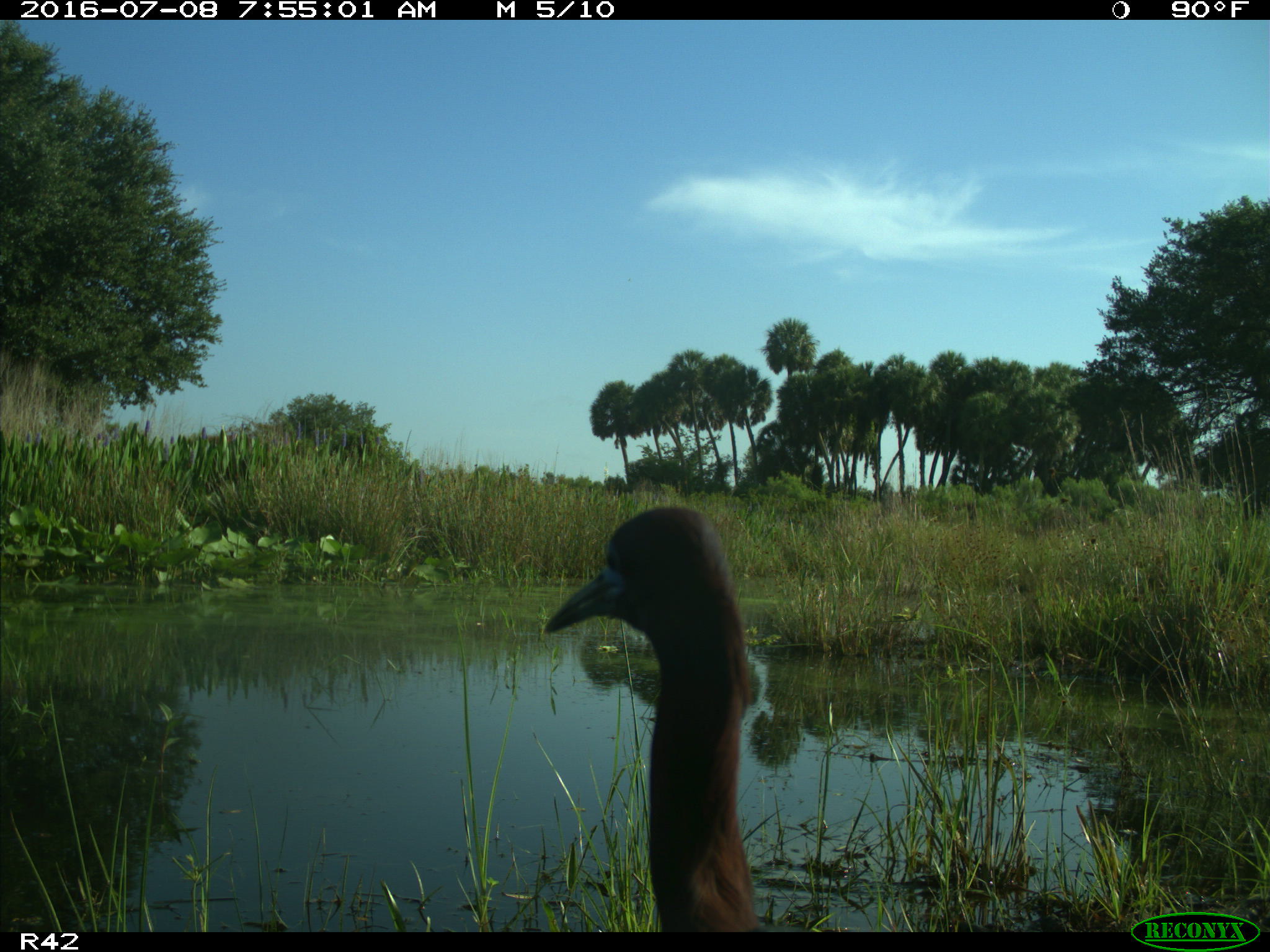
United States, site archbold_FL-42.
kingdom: Animalia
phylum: Chordata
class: Aves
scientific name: Aves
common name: birds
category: unidentified bird